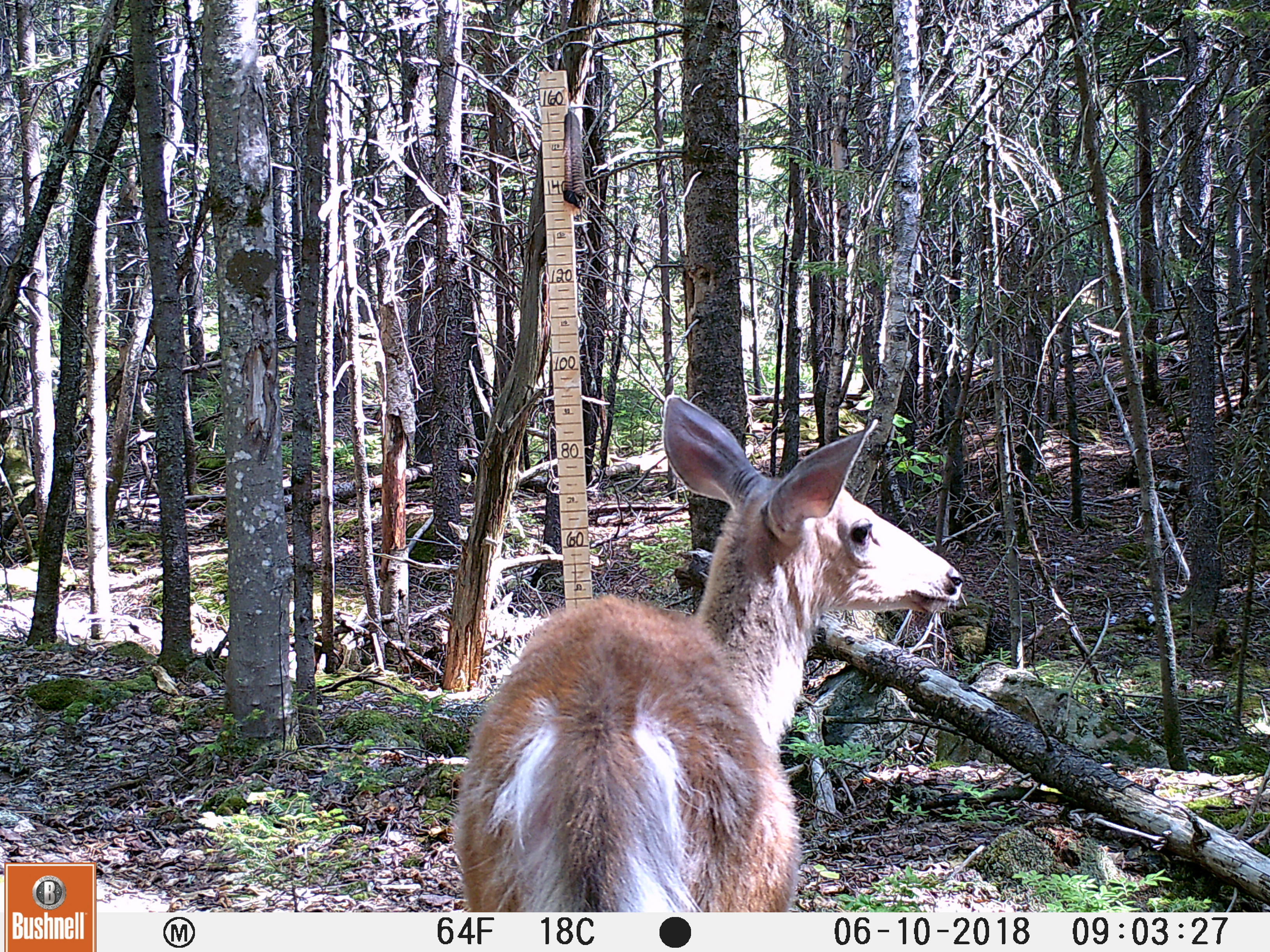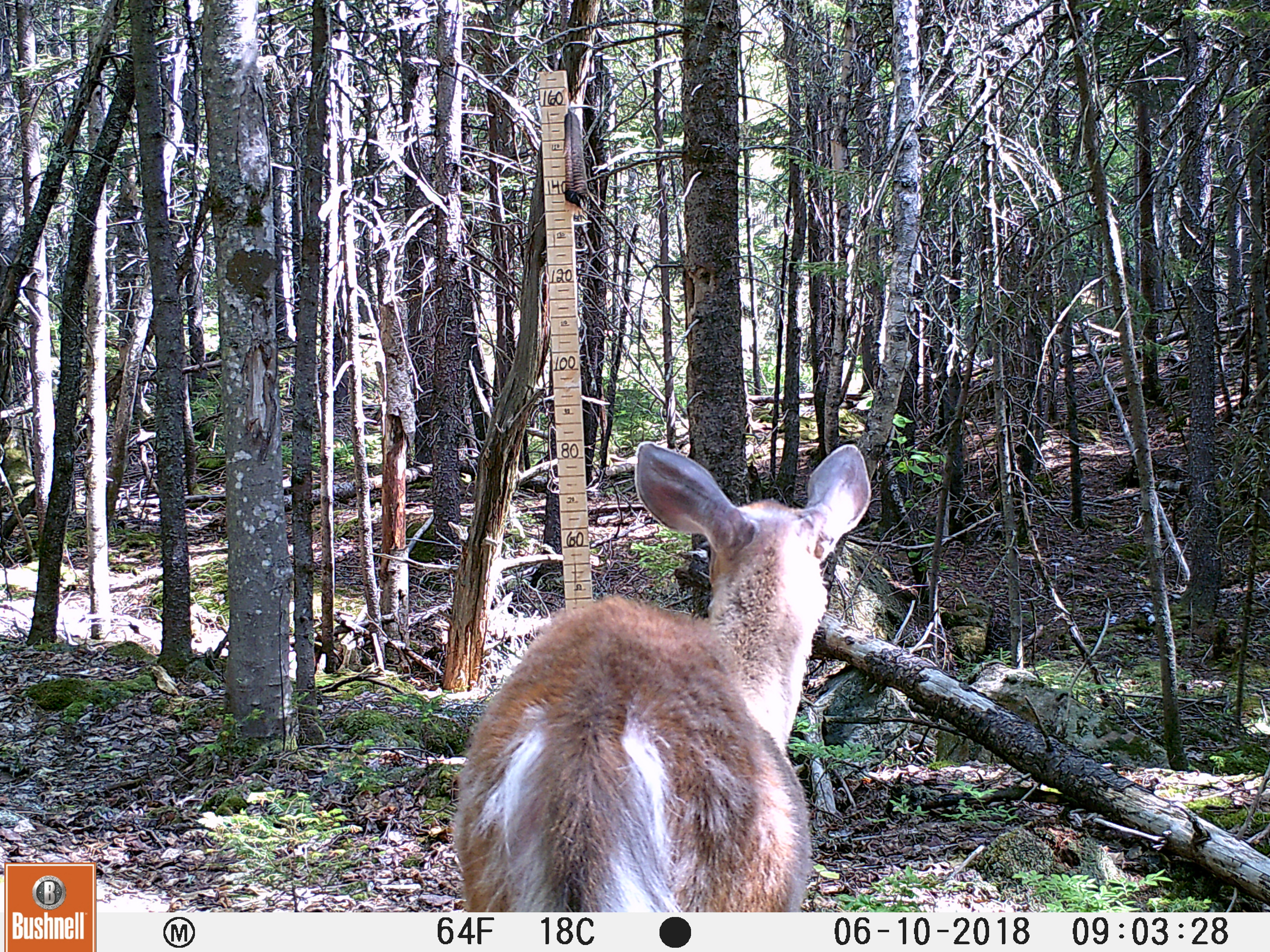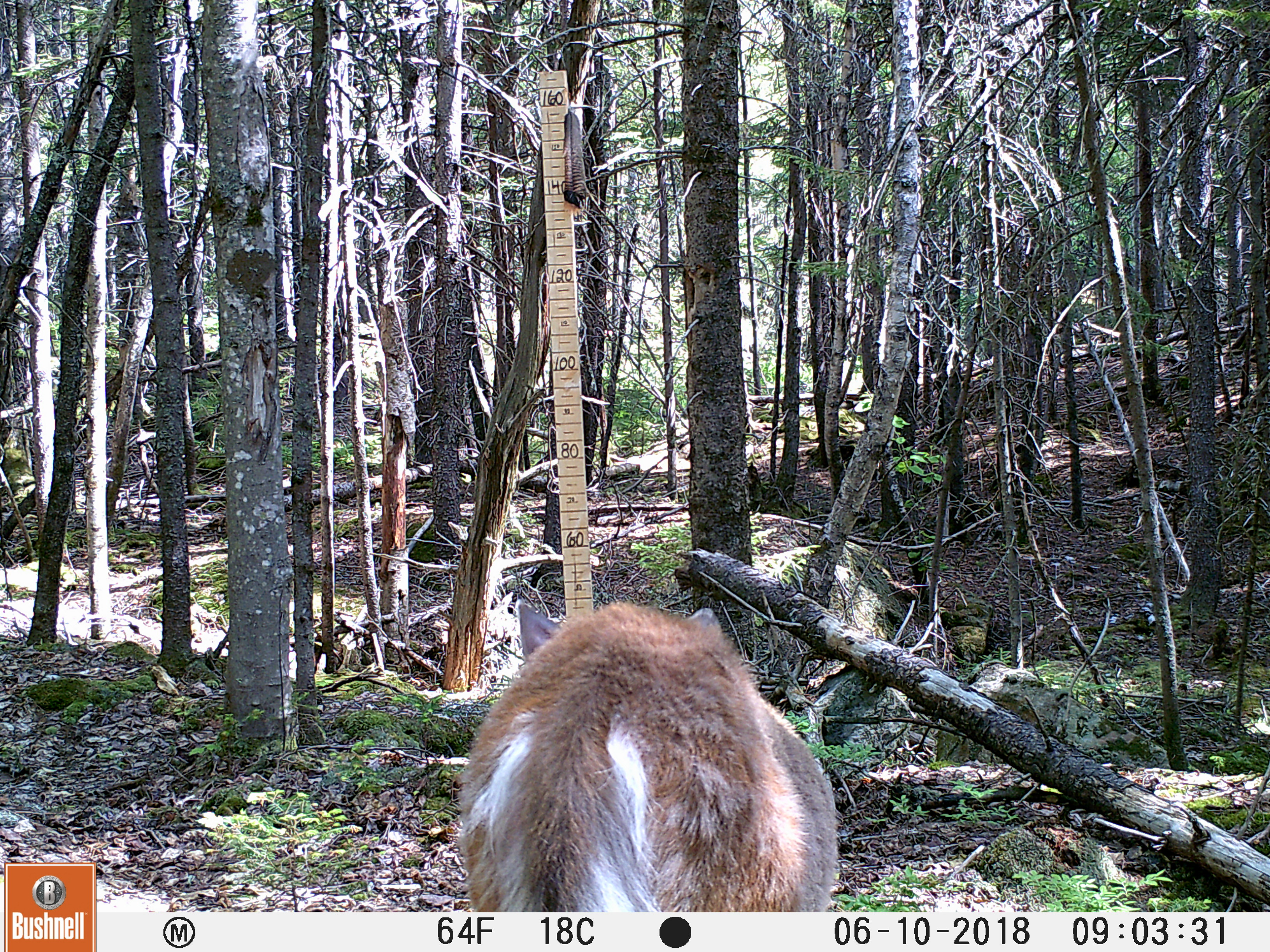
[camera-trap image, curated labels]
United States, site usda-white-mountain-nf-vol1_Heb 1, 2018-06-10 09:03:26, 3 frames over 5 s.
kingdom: Animalia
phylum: Chordata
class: Mammalia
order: Artiodactyla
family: Cervidae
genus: Odocoileus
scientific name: Odocoileus virginianus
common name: white-tailed deer